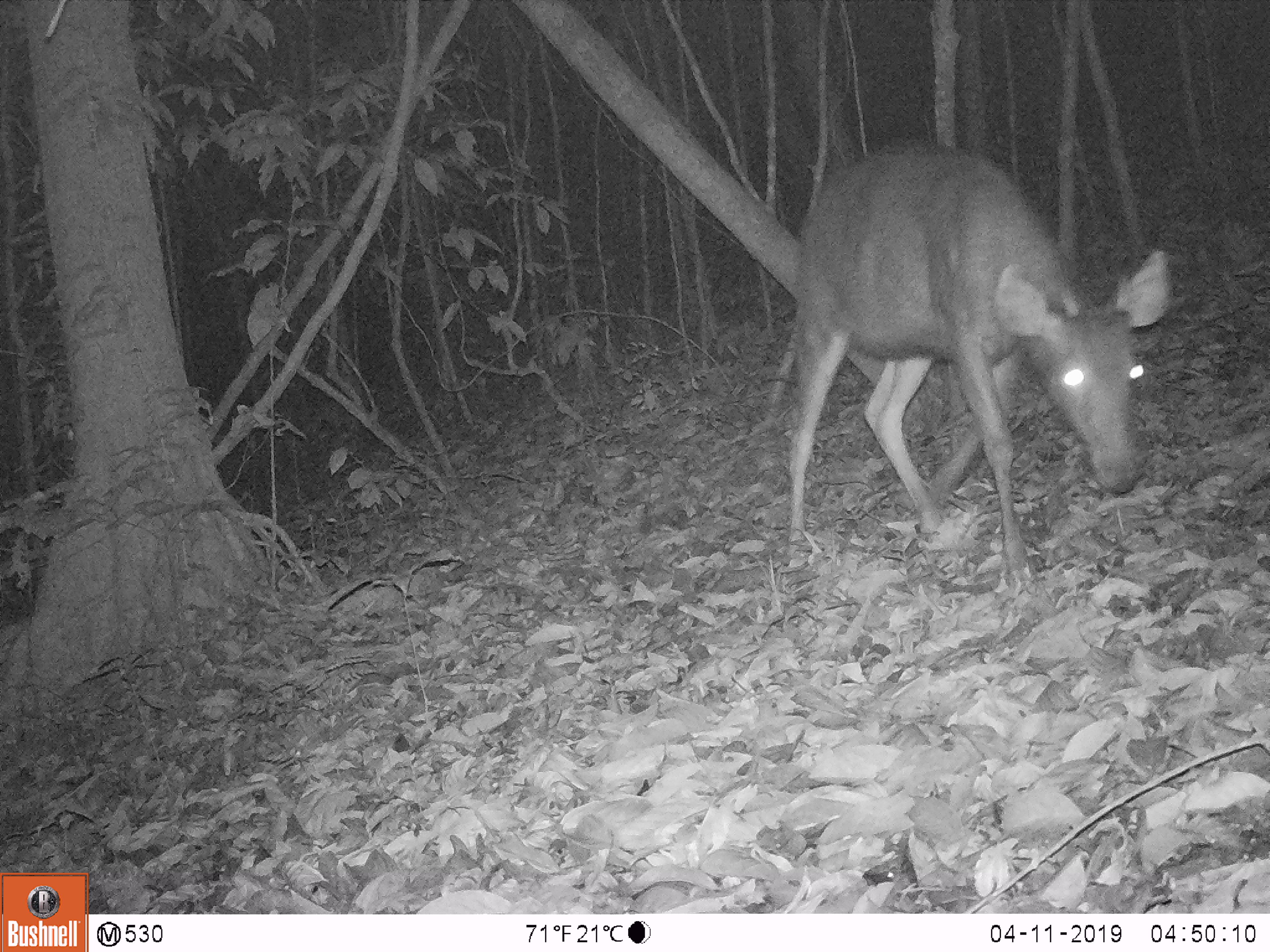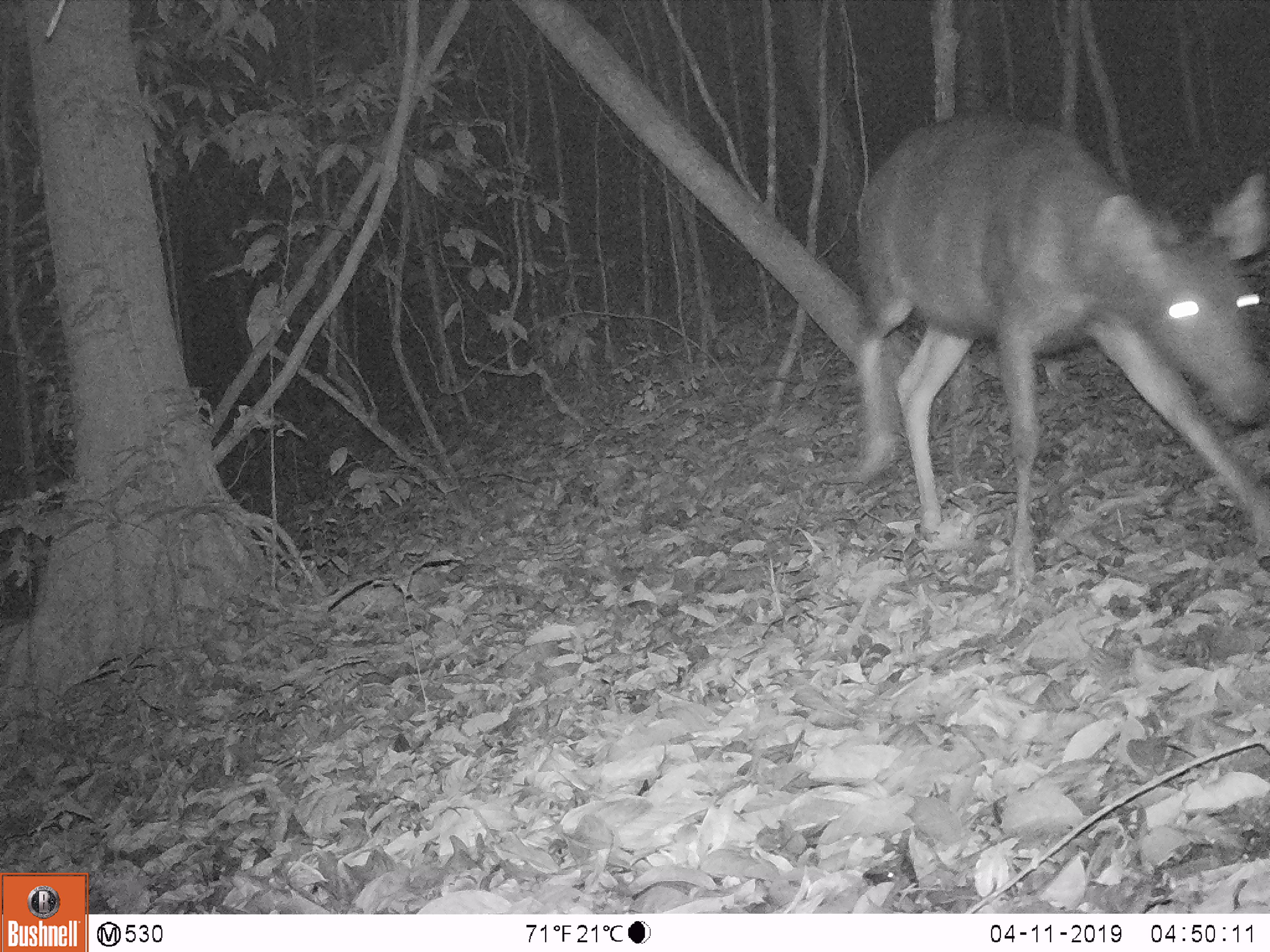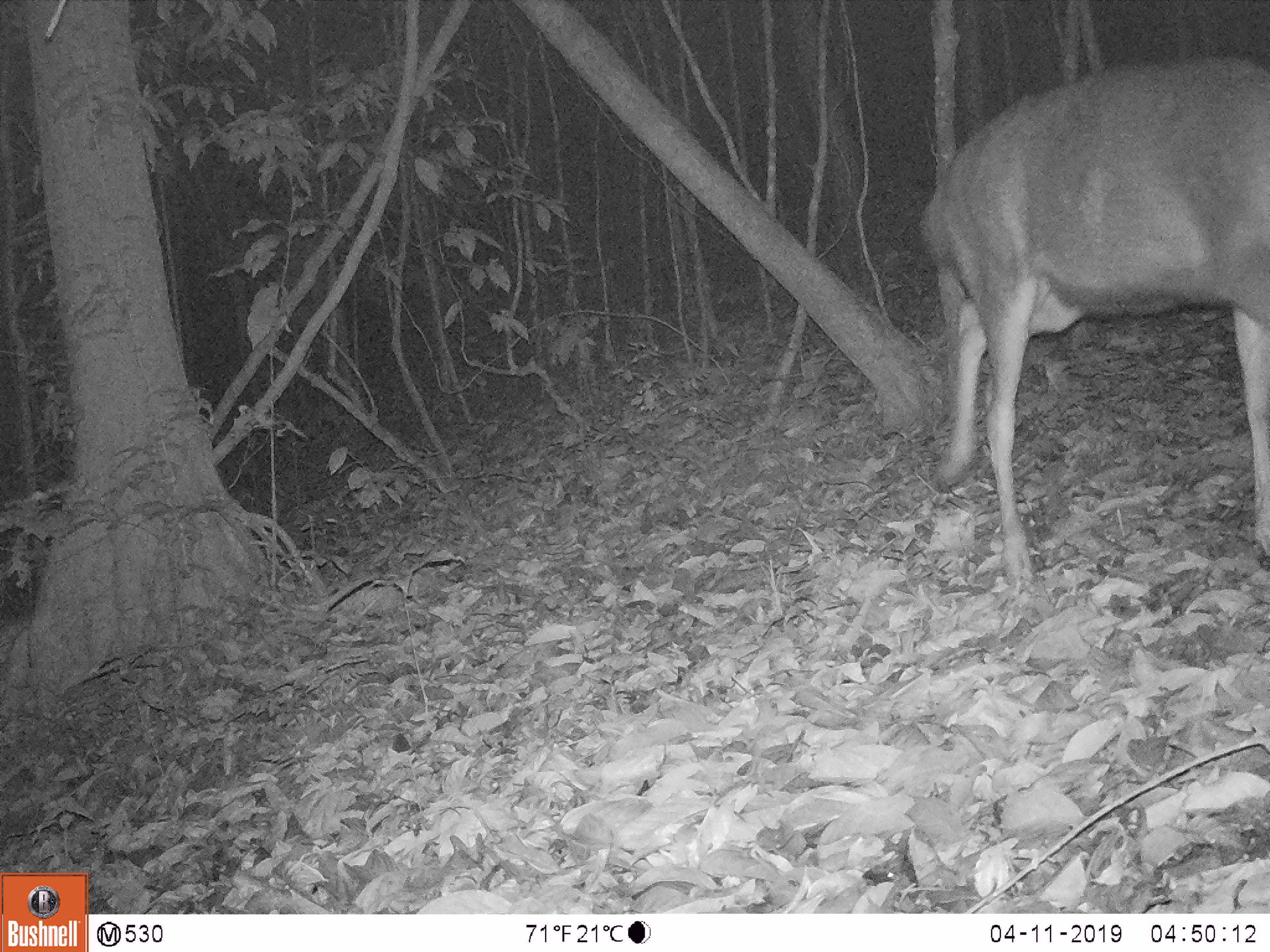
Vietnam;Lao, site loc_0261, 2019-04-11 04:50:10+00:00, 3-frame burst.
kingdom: Animalia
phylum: Chordata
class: Mammalia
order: Artiodactyla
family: Cervidae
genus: Rusa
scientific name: Rusa unicolor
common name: sambar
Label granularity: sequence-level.